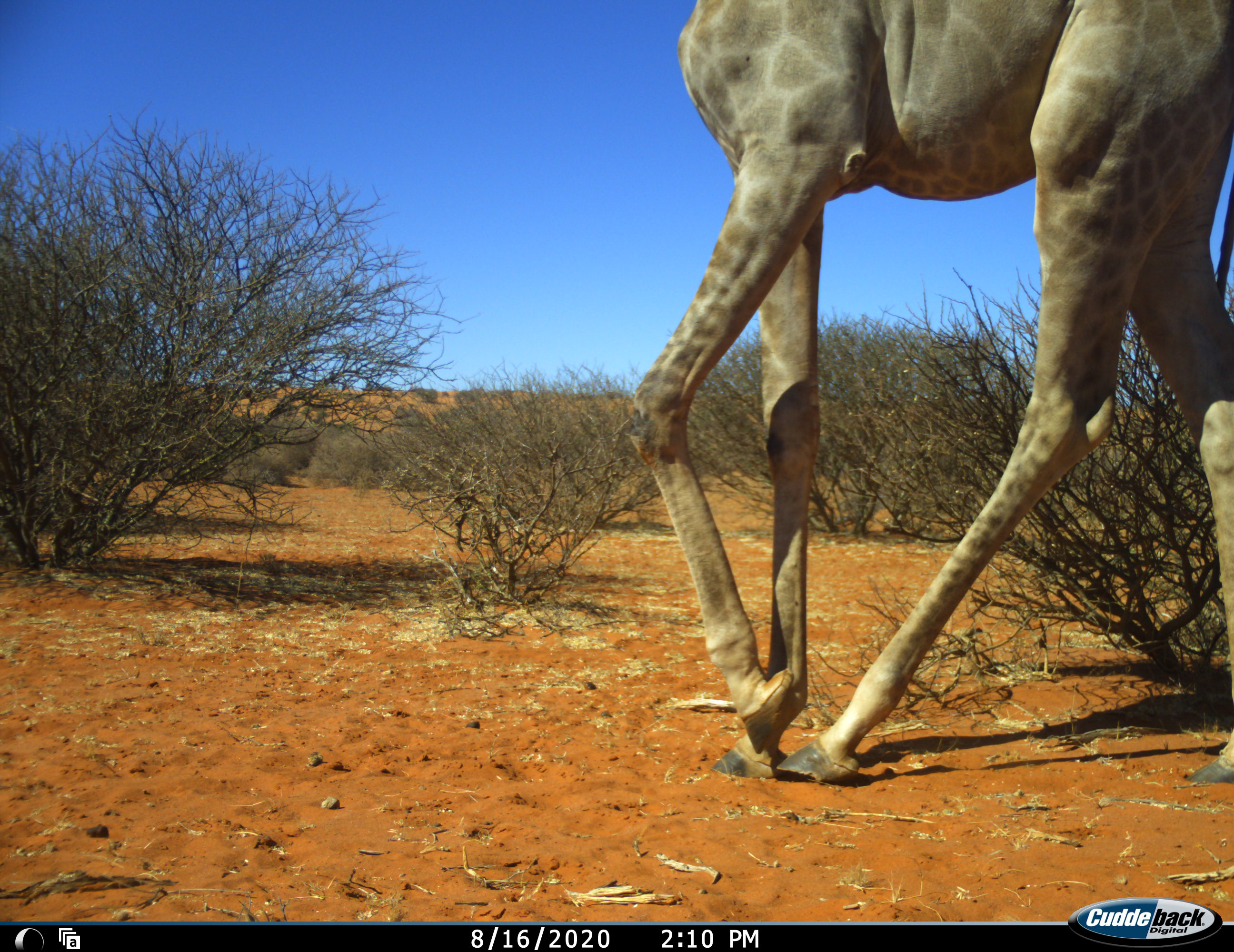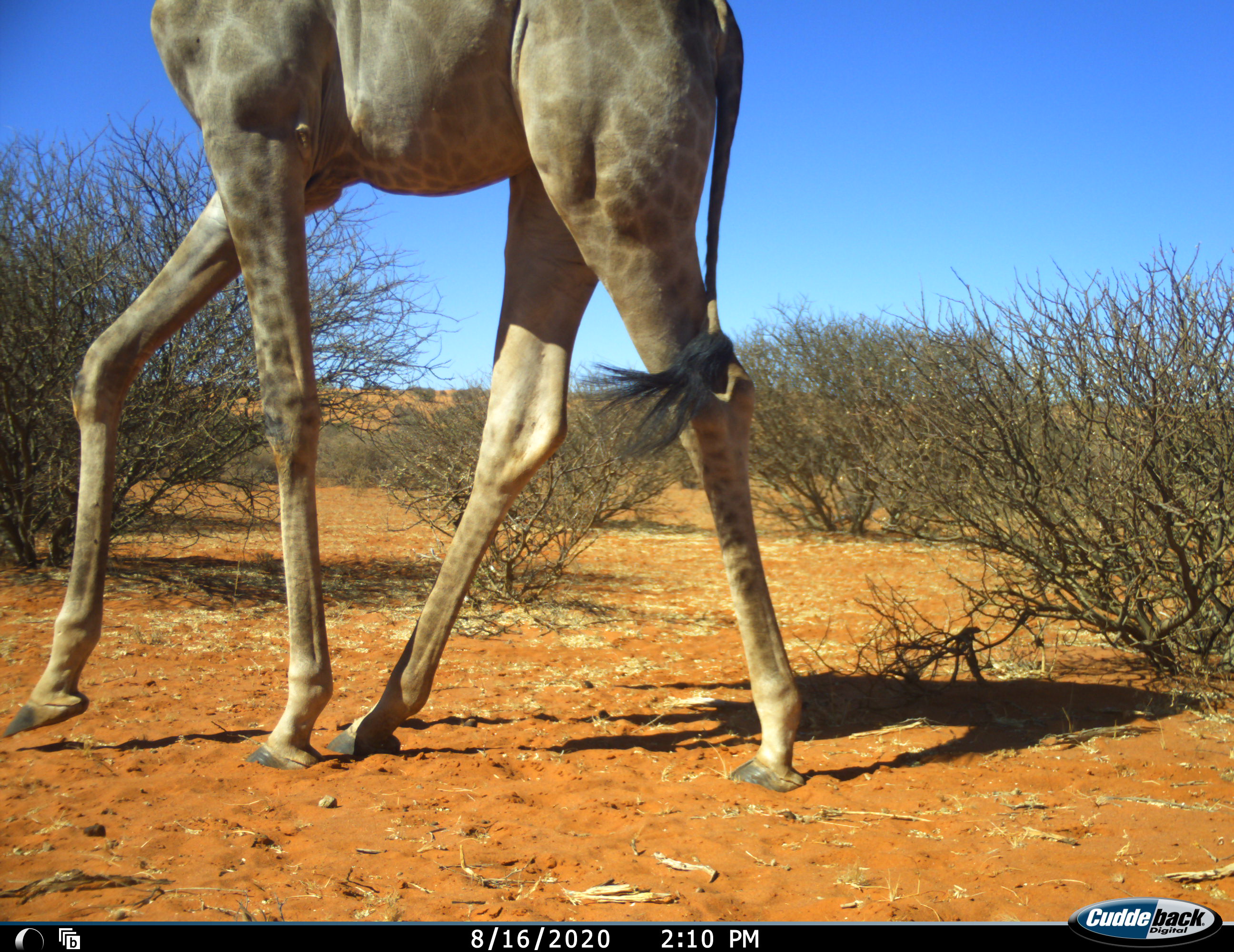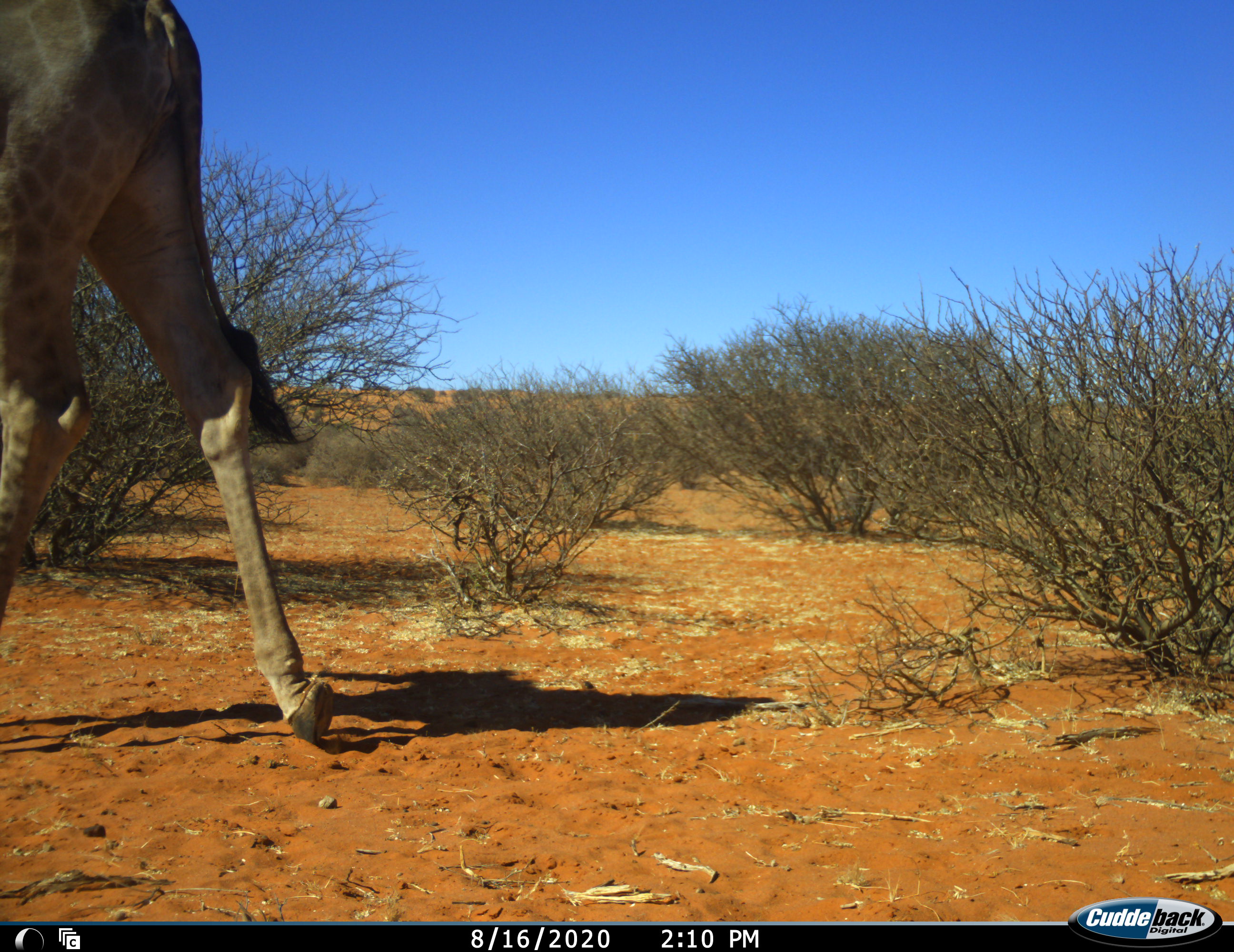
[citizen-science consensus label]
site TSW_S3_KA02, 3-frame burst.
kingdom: Animalia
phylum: Chordata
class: Mammalia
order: Artiodactyla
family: Giraffidae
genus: Giraffa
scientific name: Giraffa camelopardalis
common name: giraffe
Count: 1.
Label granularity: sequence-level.